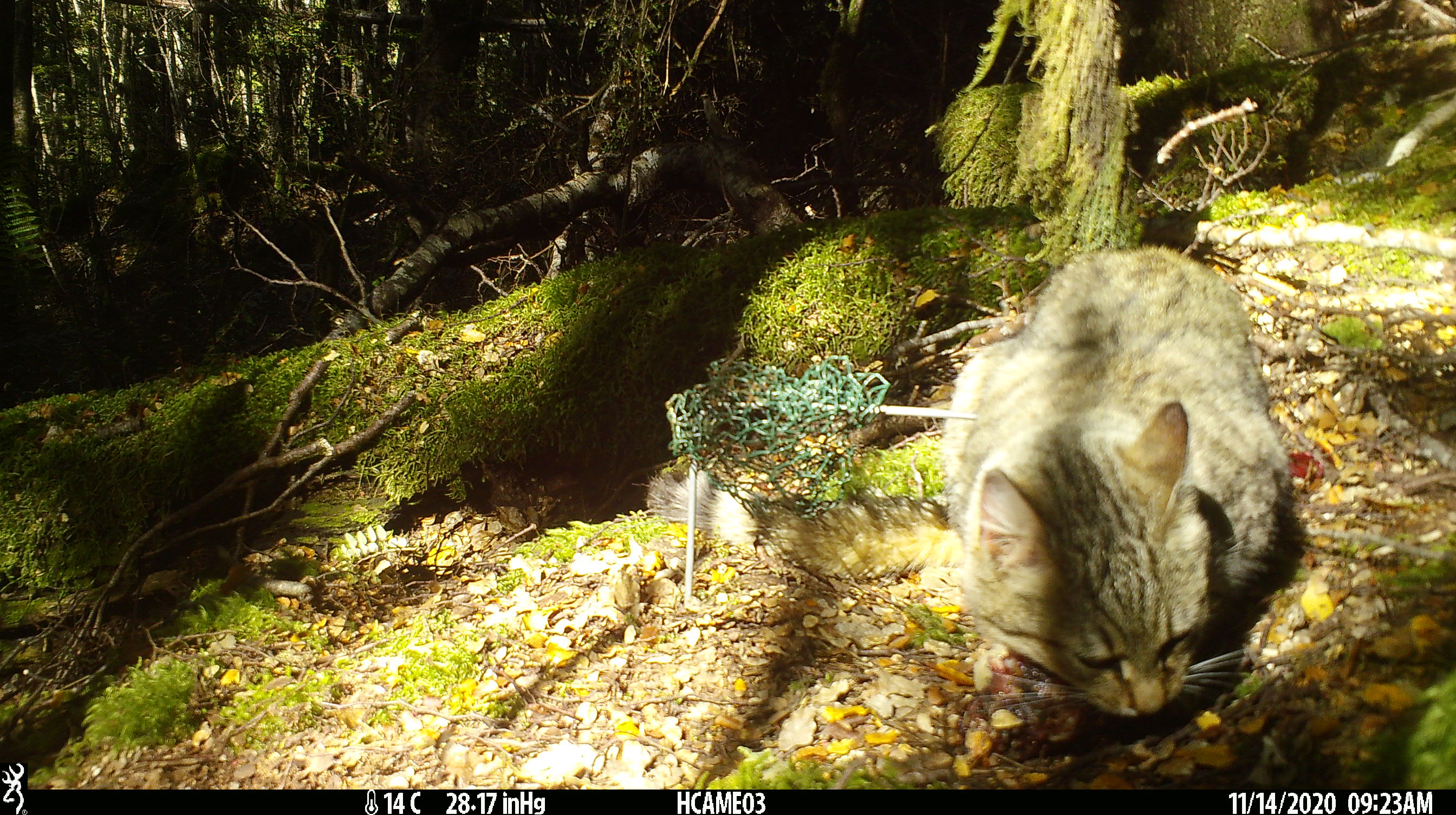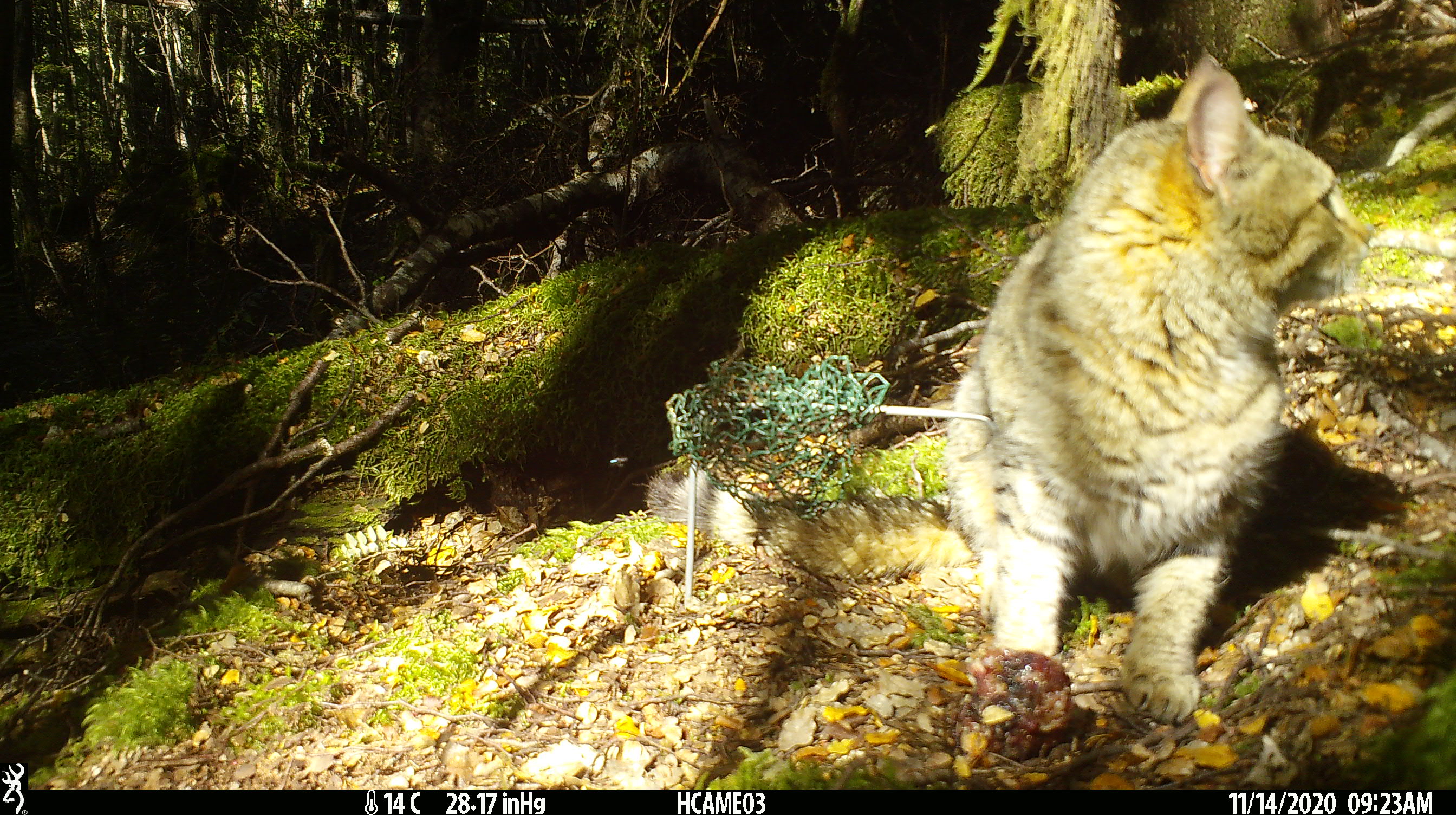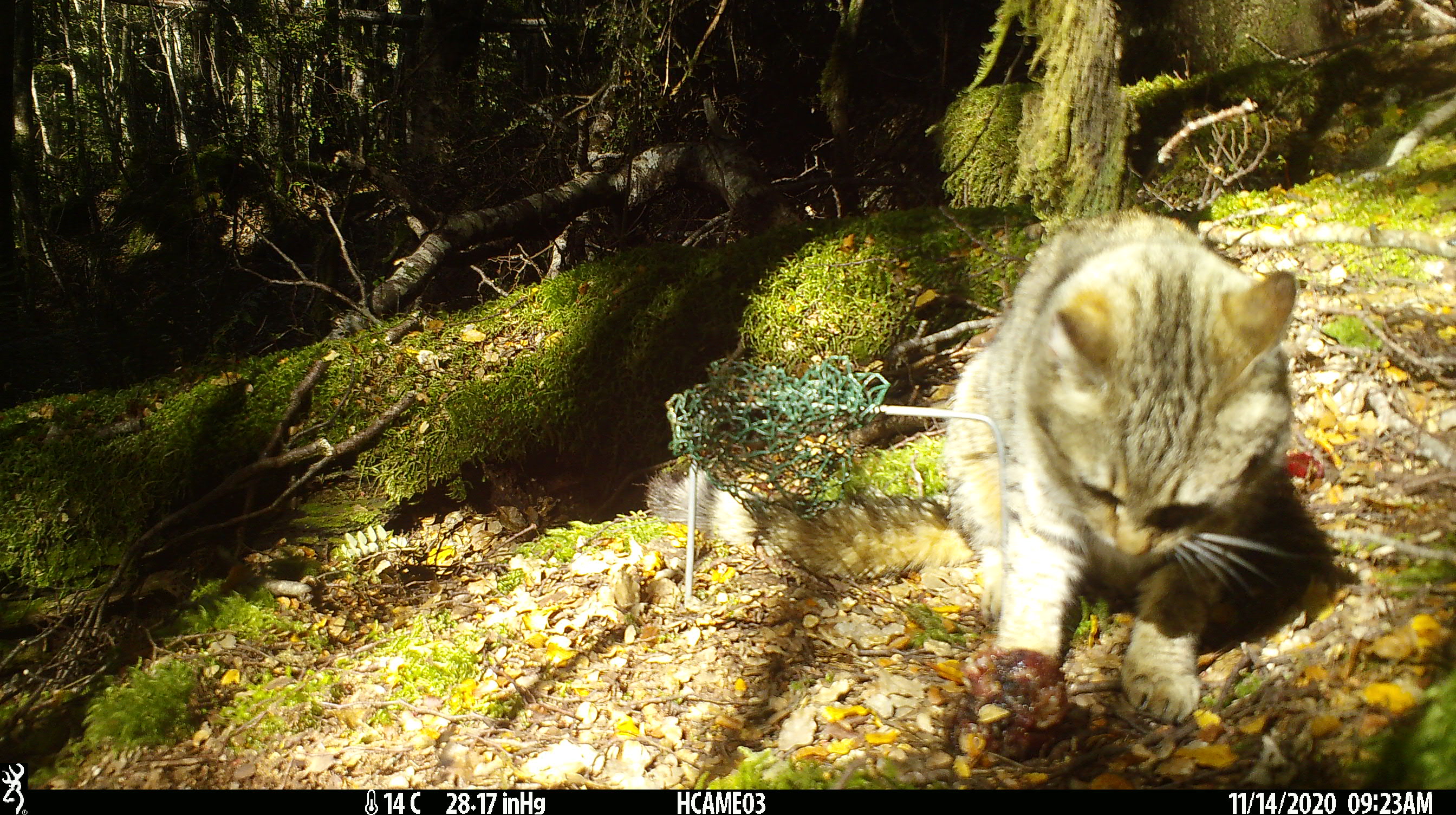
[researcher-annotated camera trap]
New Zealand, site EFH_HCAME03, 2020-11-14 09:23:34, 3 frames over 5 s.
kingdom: Animalia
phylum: Chordata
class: Mammalia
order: Carnivora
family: Felidae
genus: Felis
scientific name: Felis catus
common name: domestic cat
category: cat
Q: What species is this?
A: Cat (domestic cat) (Felis catus).